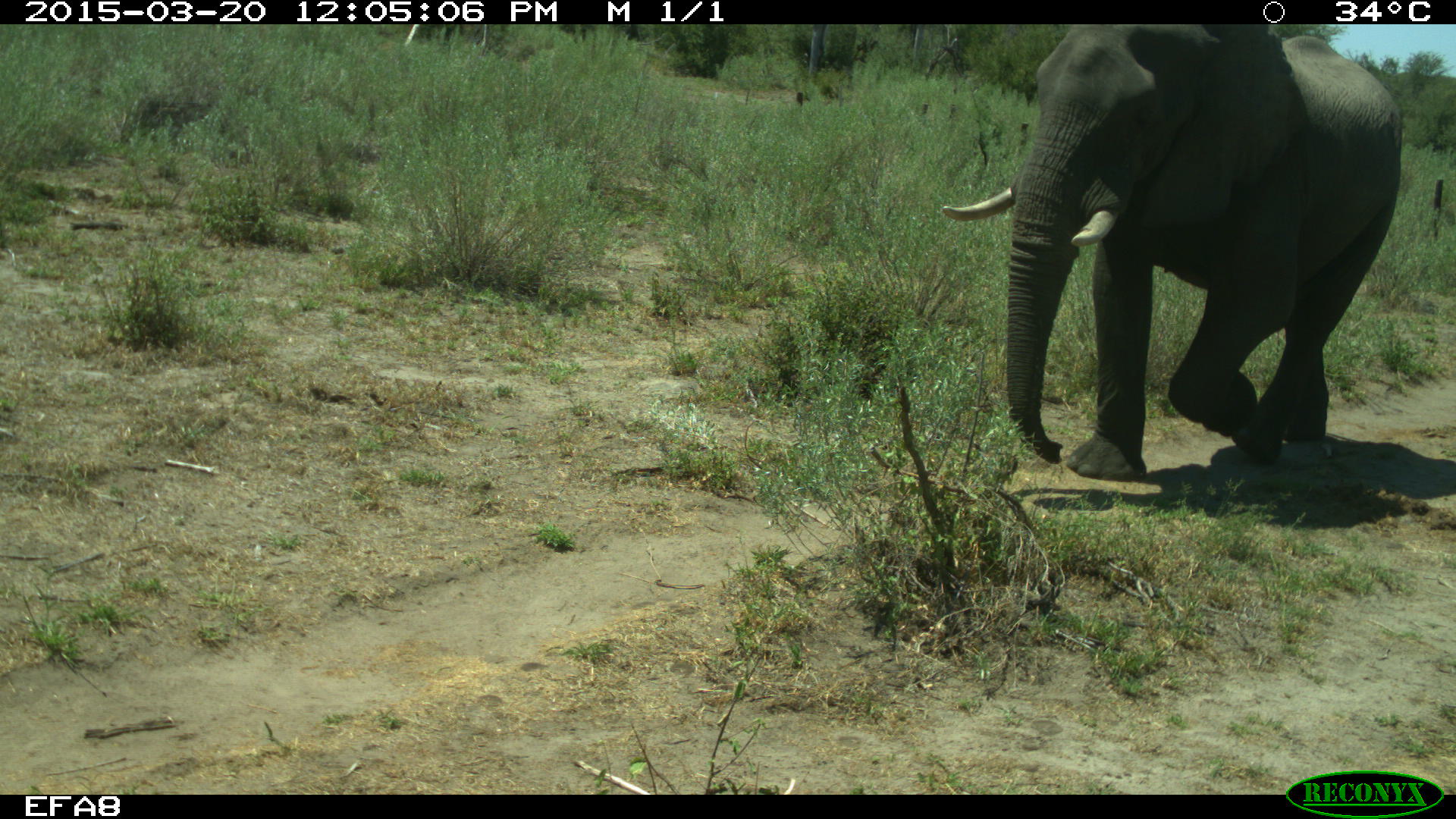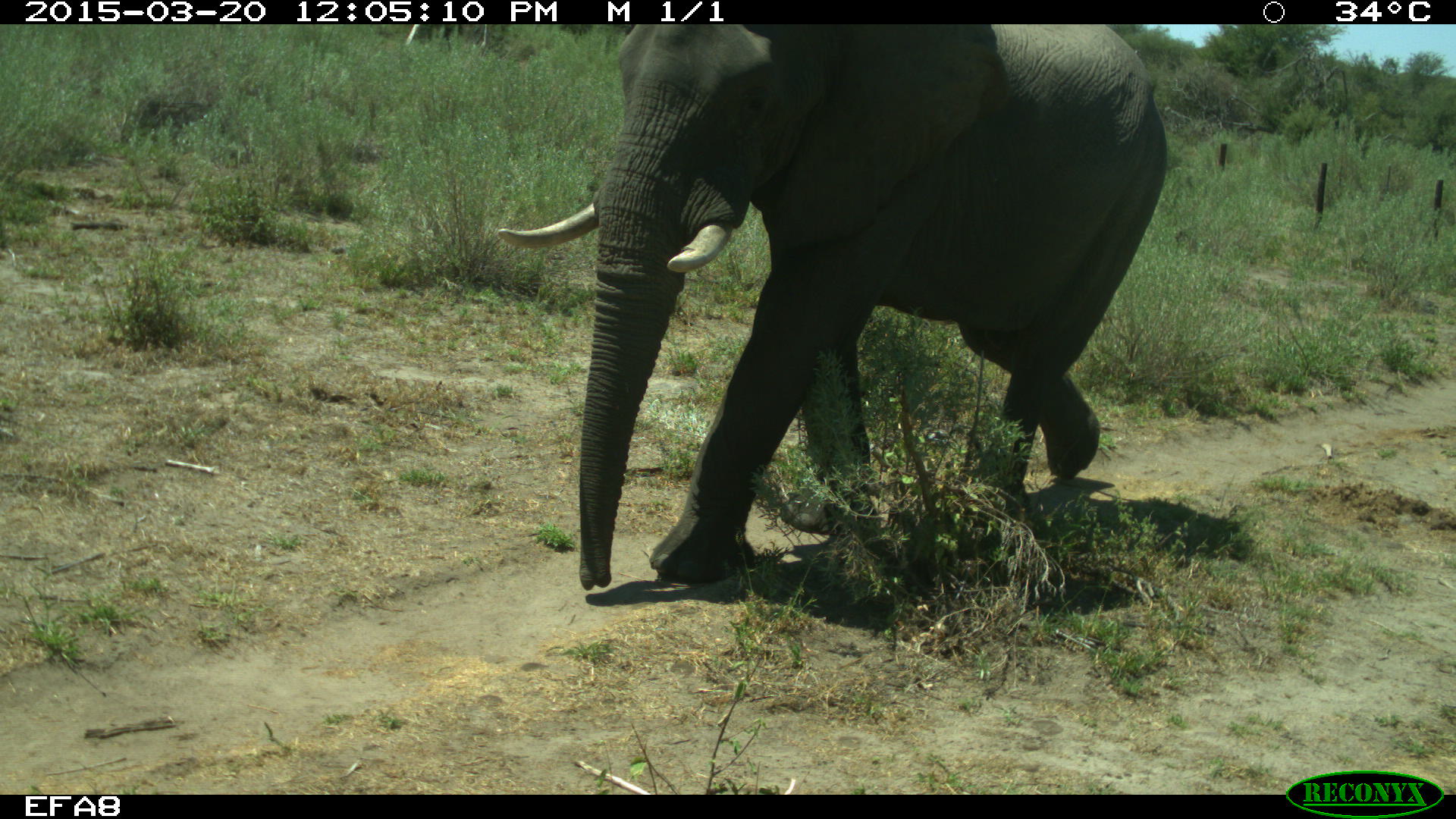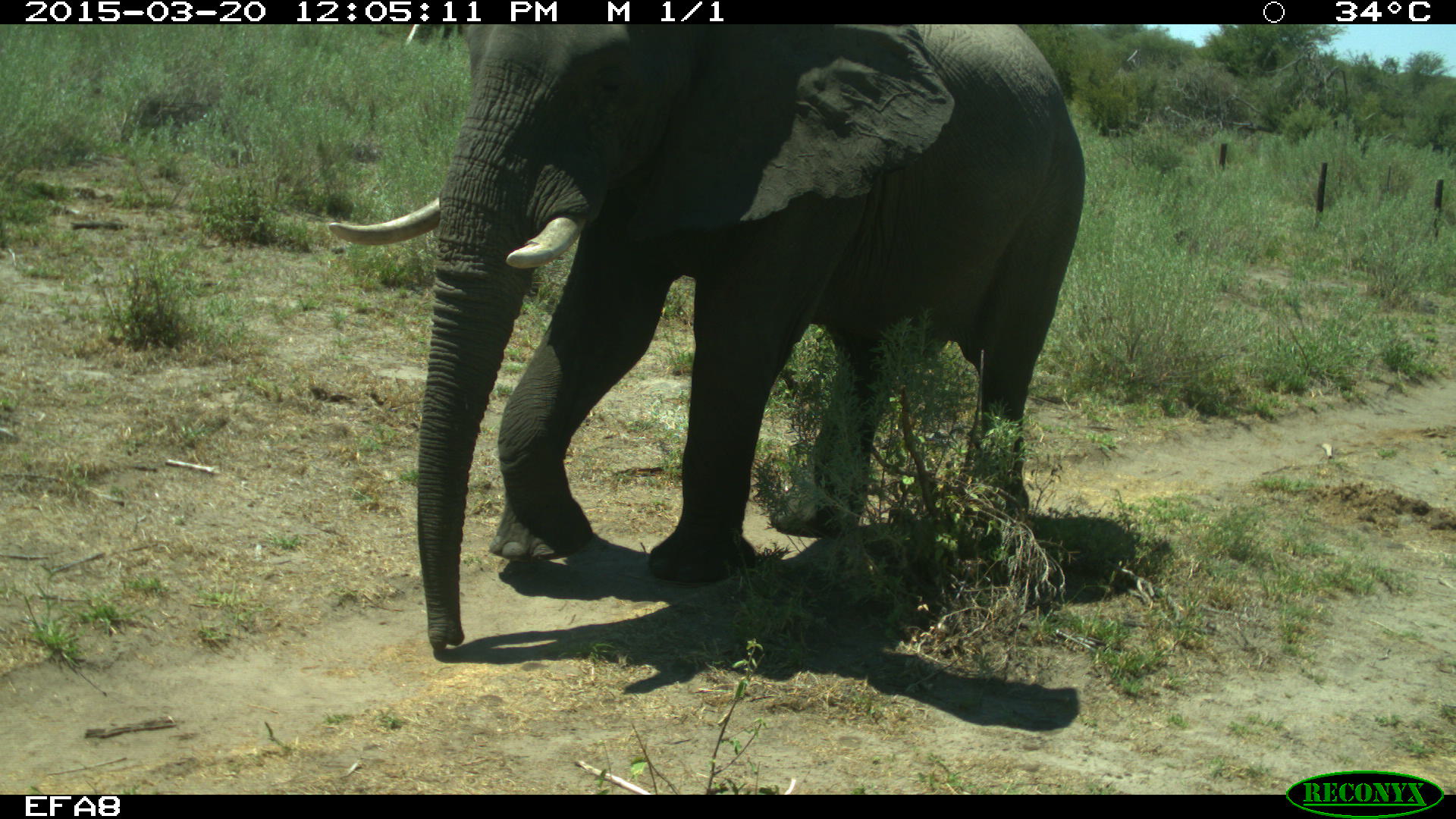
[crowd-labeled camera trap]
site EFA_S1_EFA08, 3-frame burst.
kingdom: Animalia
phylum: Chordata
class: Mammalia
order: Proboscidea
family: Elephantidae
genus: Loxodonta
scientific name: Loxodonta africana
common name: african bush elephant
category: elephant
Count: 1.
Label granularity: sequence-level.